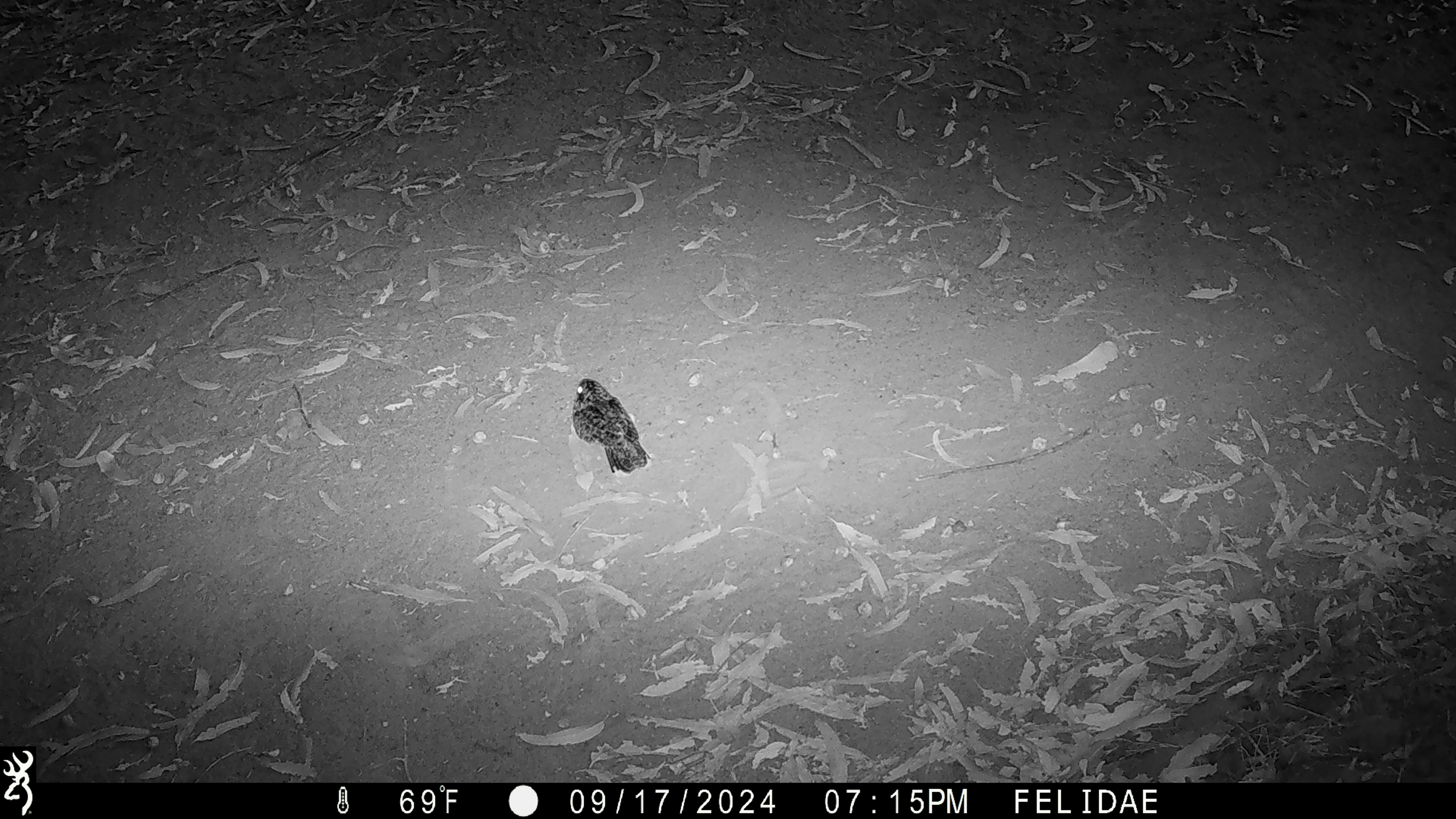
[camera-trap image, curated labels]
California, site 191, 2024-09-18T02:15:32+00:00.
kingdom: Animalia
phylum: Chordata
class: Aves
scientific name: Aves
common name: bird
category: unknown bird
Unknown bird (bird) (Aves).